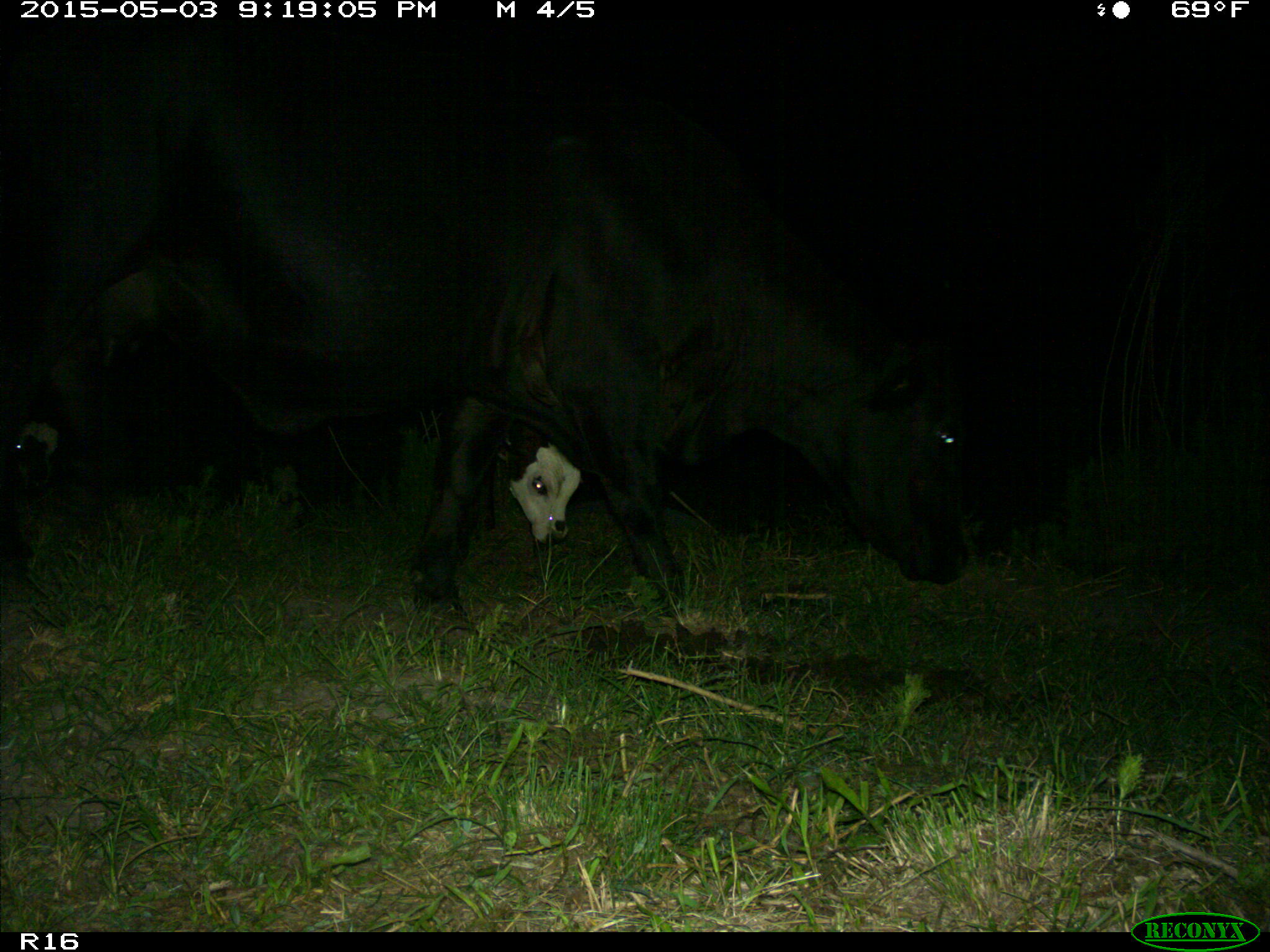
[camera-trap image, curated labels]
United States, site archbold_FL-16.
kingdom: Animalia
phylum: Chordata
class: Mammalia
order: Artiodactyla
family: Bovidae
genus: Bos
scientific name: Bos taurus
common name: domestic cow